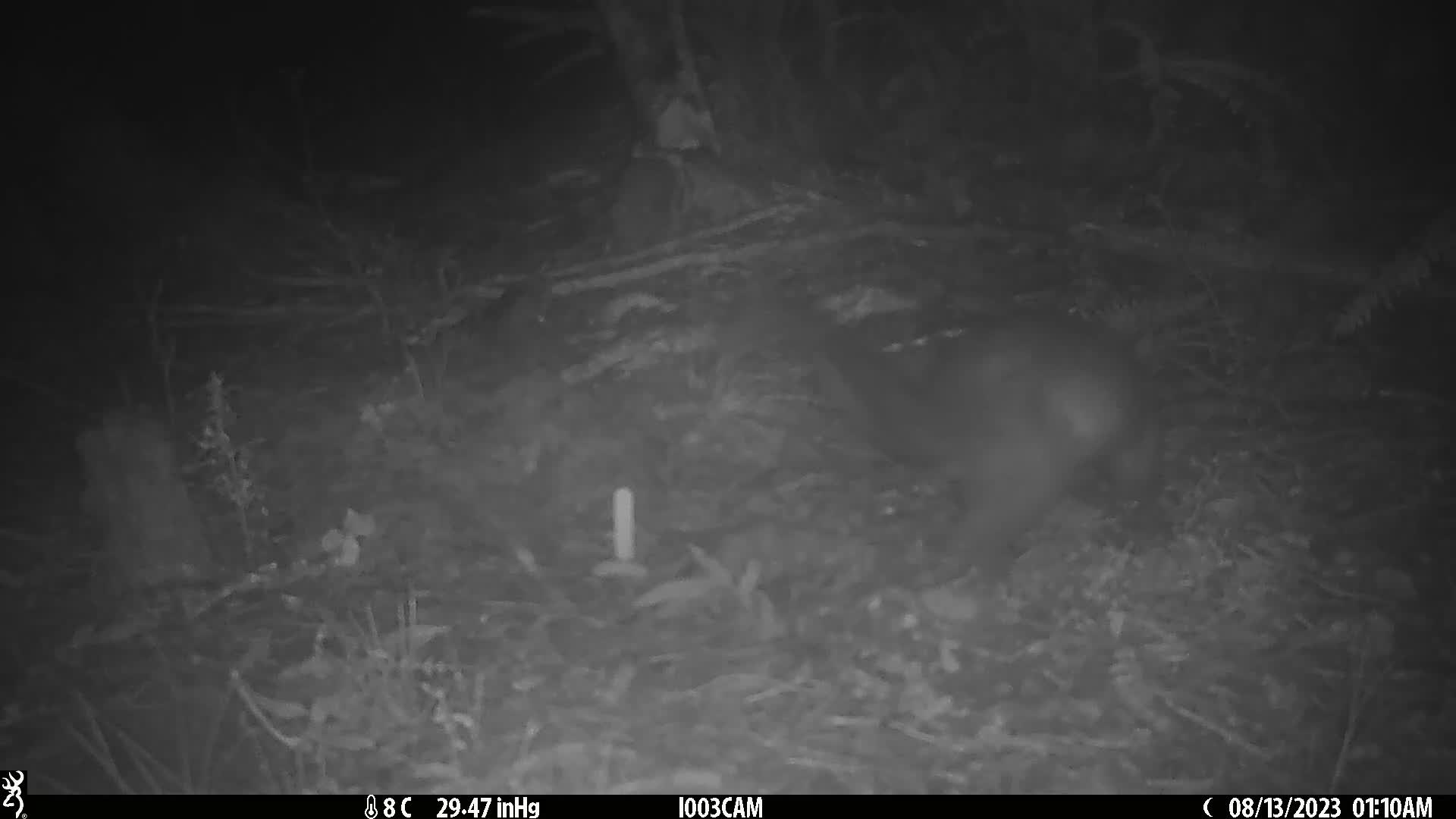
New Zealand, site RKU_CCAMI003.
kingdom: Animalia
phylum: Chordata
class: Mammalia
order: Diprotodontia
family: Phalangeridae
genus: Trichosurus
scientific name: Trichosurus vulpecula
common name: common brushtail possum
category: possum